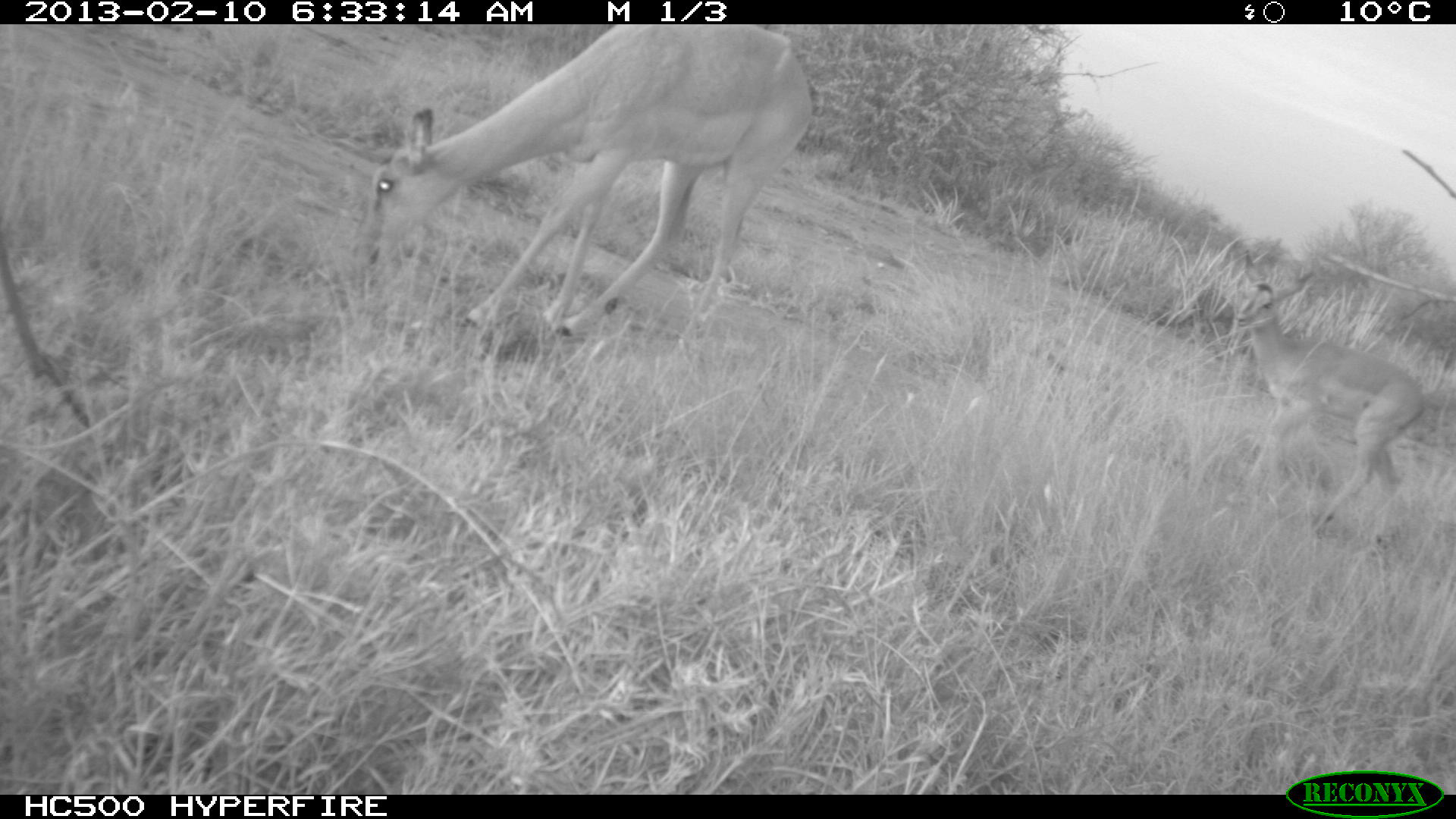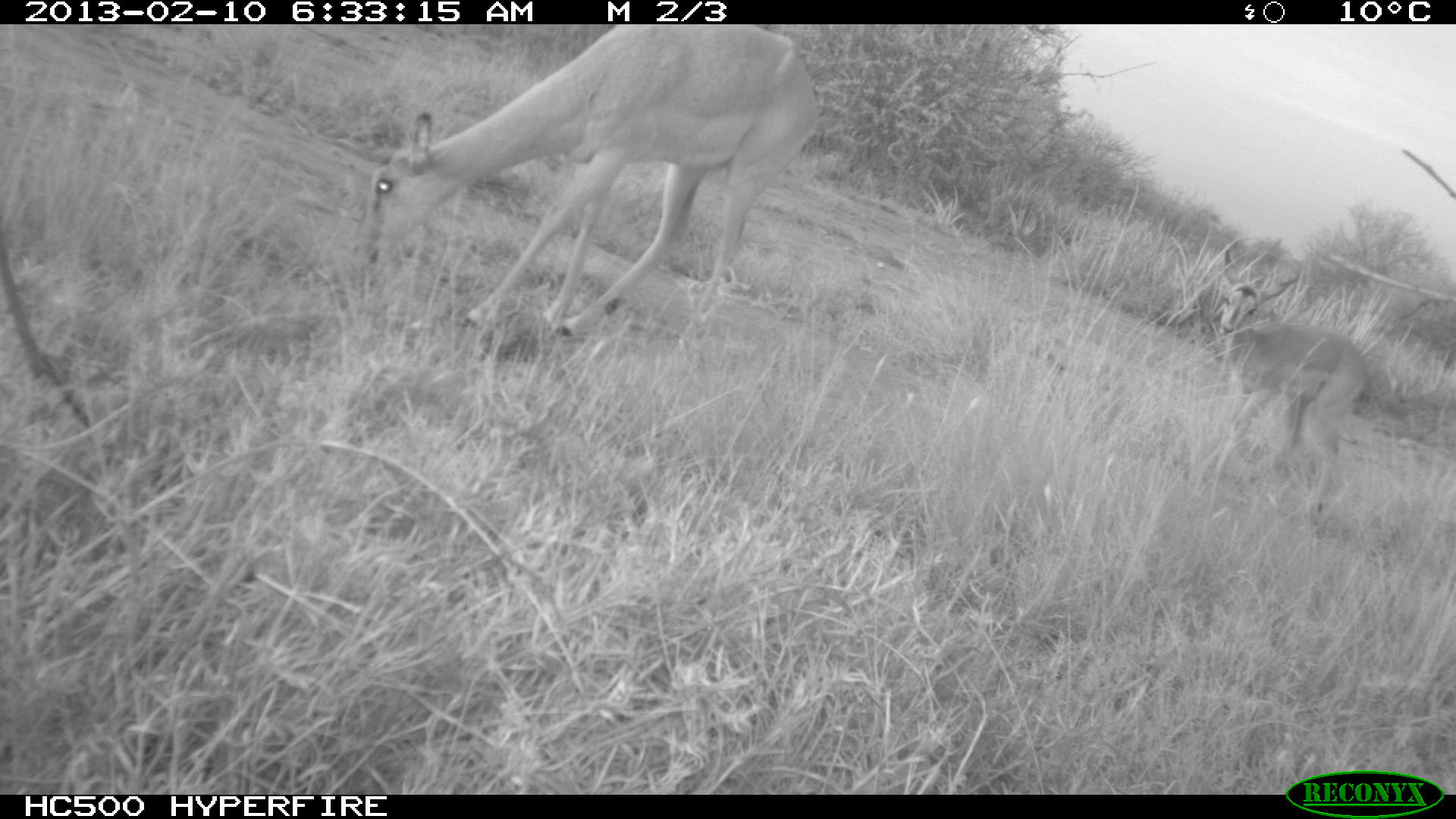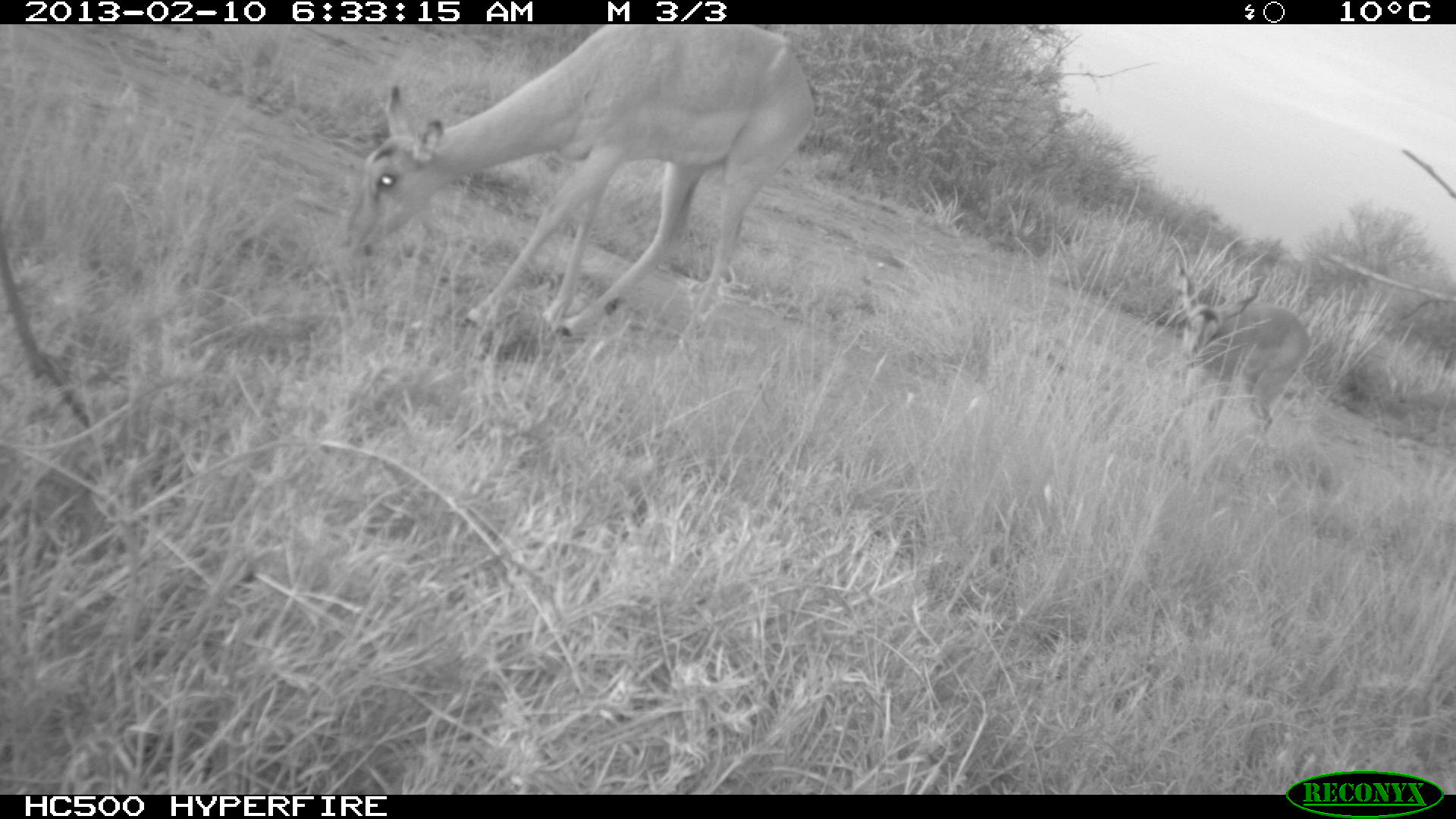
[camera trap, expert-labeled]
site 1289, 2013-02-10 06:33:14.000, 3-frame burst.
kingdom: Animalia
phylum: Chordata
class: Mammalia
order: Artiodactyla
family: Bovidae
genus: Aepyceros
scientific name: Aepyceros melampus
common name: impala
Aepyceros melampus (impala), count 2.